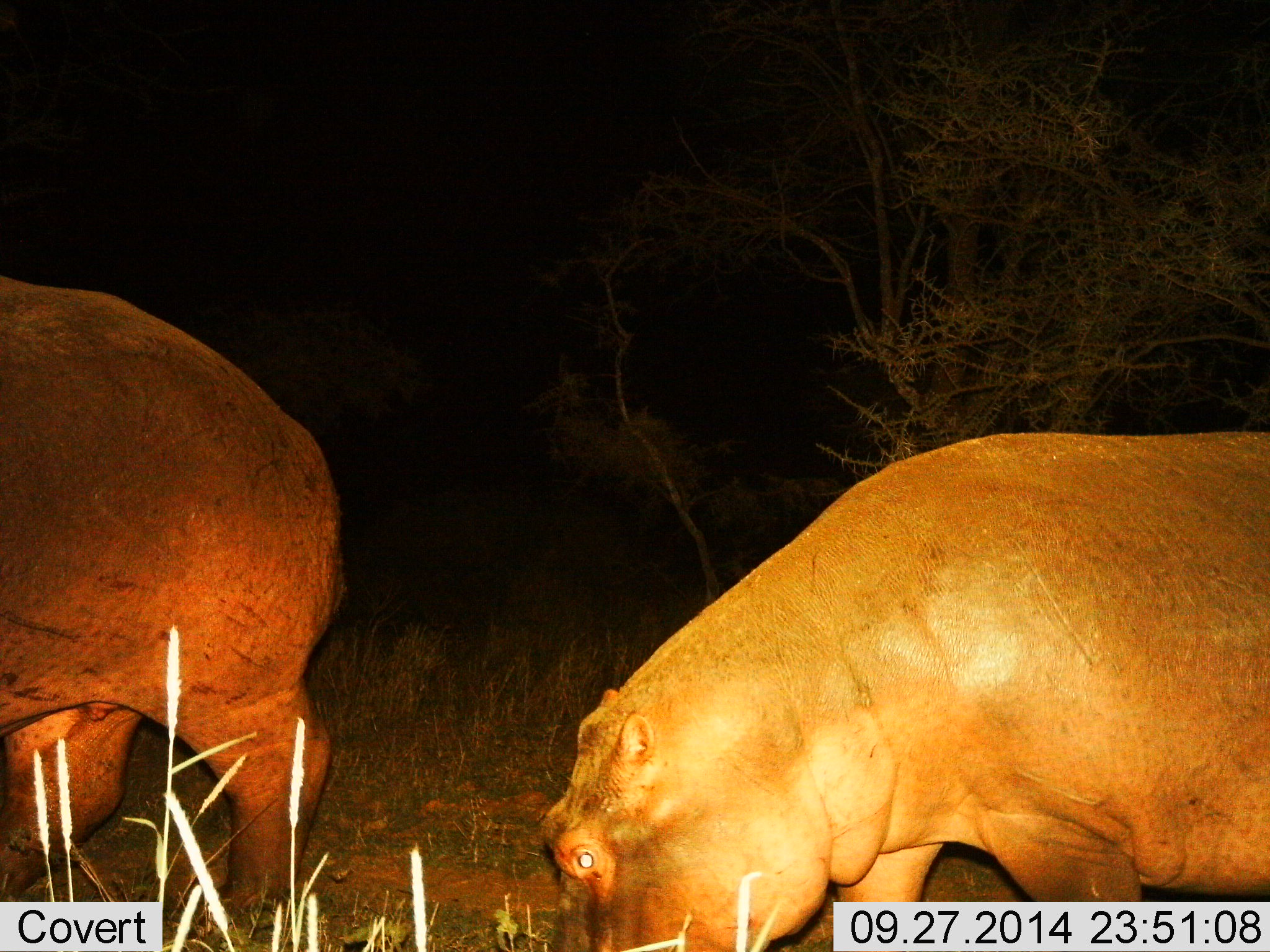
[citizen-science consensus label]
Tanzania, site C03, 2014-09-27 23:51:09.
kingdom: Animalia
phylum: Chordata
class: Mammalia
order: Artiodactyla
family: Hippopotamidae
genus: Hippopotamus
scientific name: Hippopotamus amphibius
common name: hippopotamus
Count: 2.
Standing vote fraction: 10%.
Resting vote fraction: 0%.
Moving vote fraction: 70%.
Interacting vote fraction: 0%.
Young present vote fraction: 0%.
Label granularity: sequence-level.